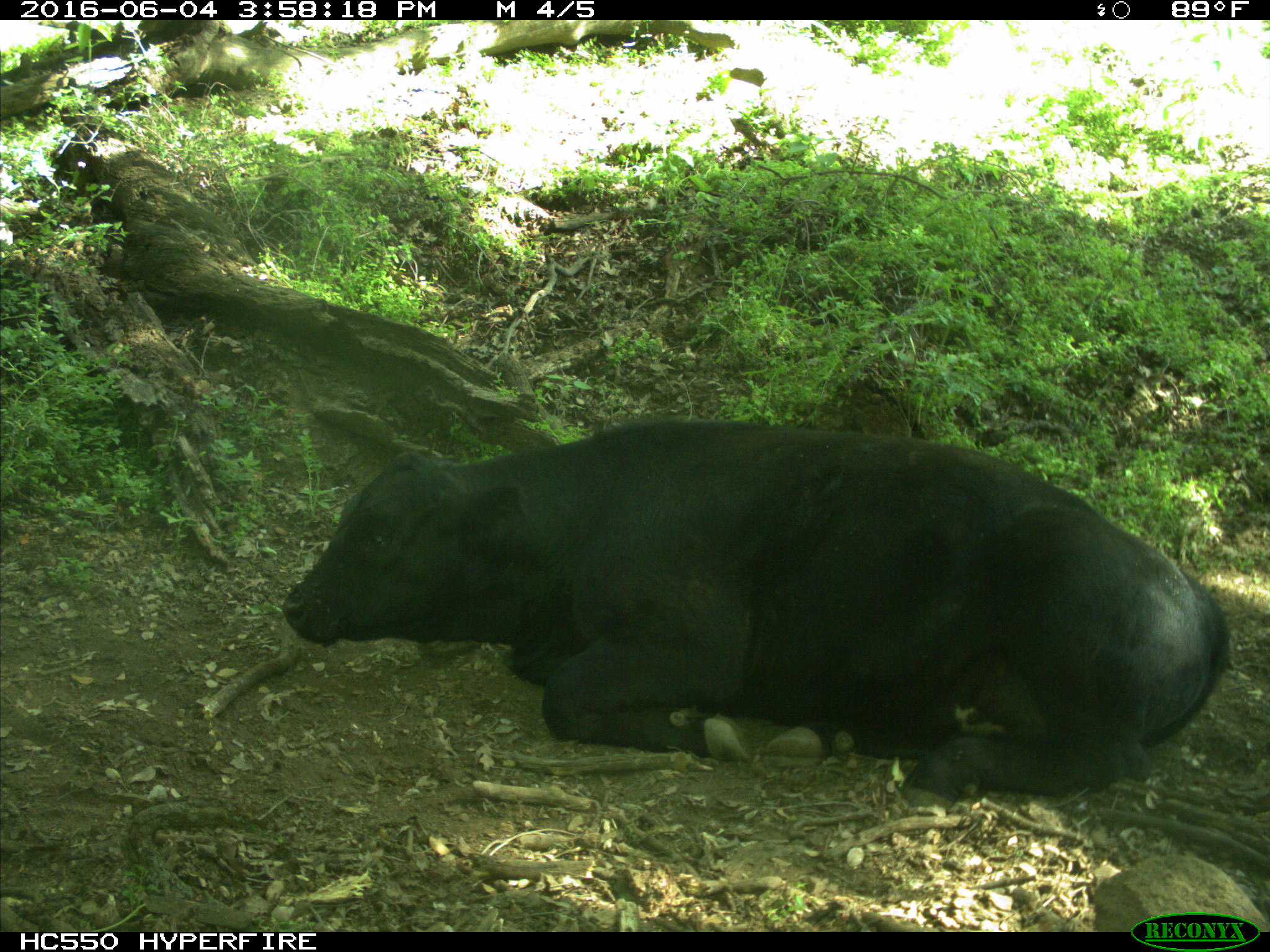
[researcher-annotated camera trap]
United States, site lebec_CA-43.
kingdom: Animalia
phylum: Chordata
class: Mammalia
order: Artiodactyla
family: Bovidae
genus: Bos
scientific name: Bos taurus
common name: domestic cow